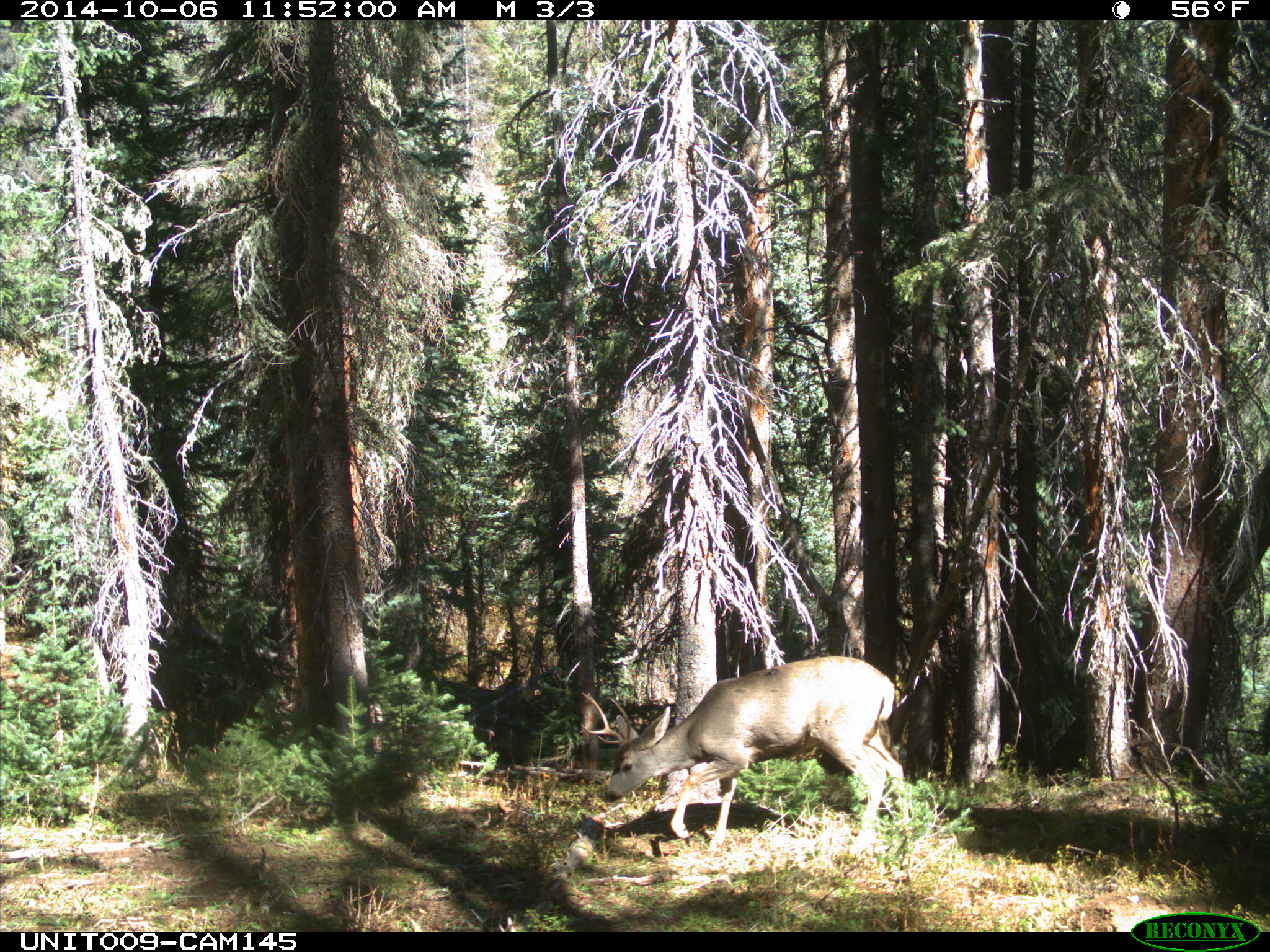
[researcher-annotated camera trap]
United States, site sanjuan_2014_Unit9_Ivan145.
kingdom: Animalia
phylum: Chordata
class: Mammalia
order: Artiodactyla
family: Cervidae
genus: Odocoileus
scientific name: Odocoileus hemionus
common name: mule deer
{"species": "Odocoileus hemionus (mule deer)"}